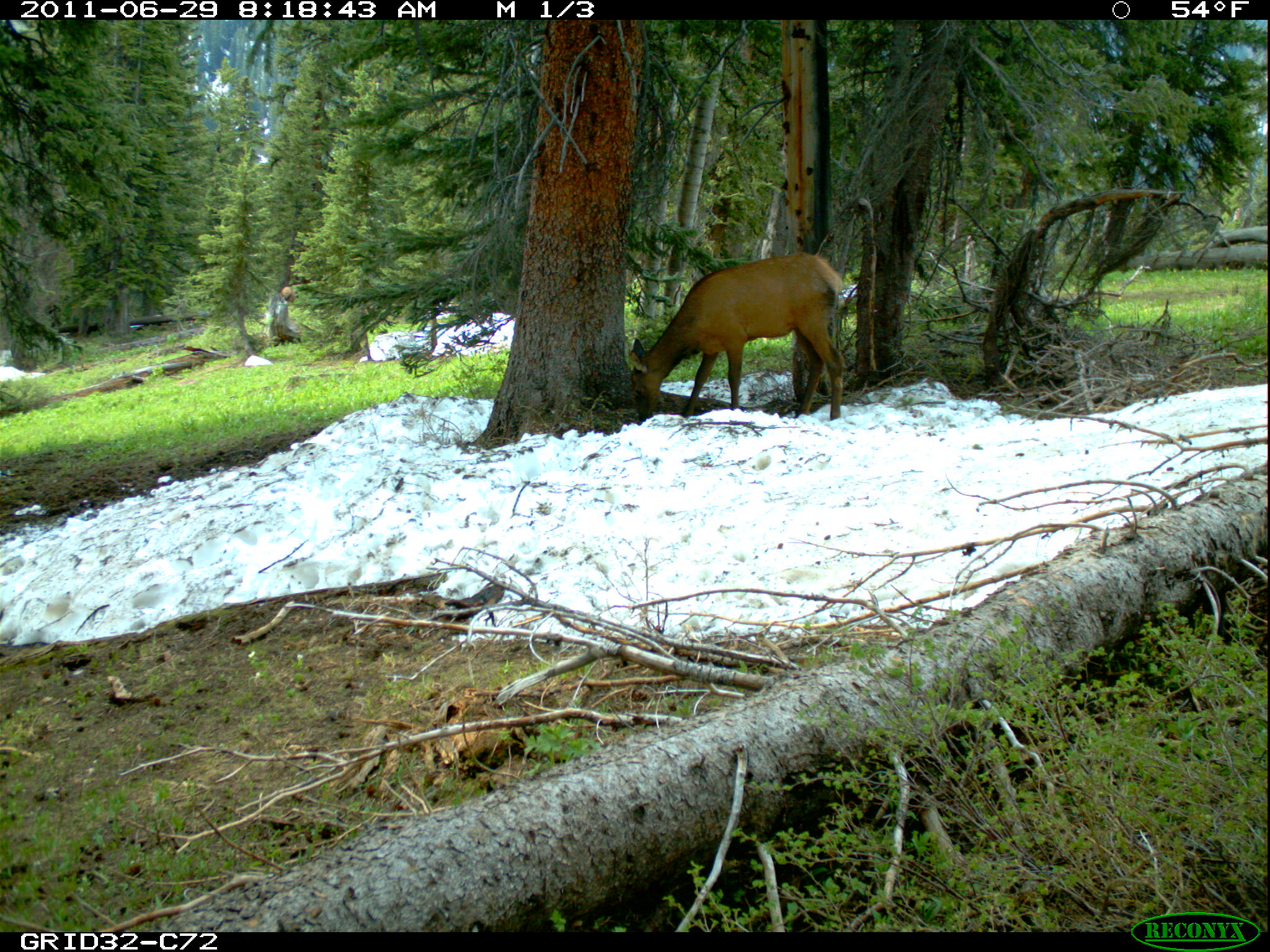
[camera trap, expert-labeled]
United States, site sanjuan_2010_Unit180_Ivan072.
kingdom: Animalia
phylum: Chordata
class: Mammalia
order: Artiodactyla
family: Cervidae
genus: Cervus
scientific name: Cervus elaphus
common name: red deer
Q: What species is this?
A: Cervus elaphus (red deer).